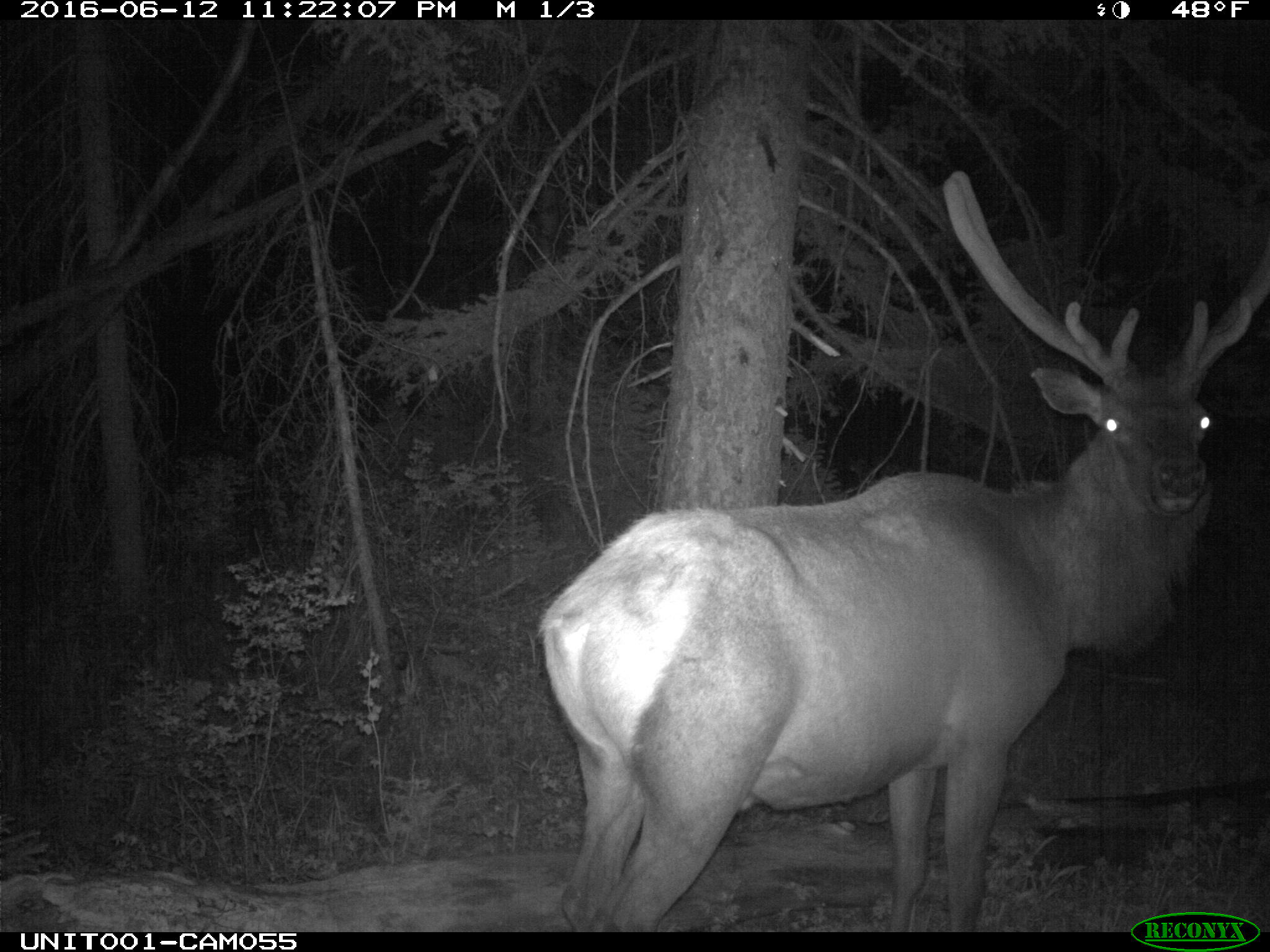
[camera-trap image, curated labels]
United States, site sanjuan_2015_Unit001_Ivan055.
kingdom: Animalia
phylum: Chordata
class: Mammalia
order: Artiodactyla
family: Cervidae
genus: Cervus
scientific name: Cervus elaphus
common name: red deer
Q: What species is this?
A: Cervus elaphus (red deer).